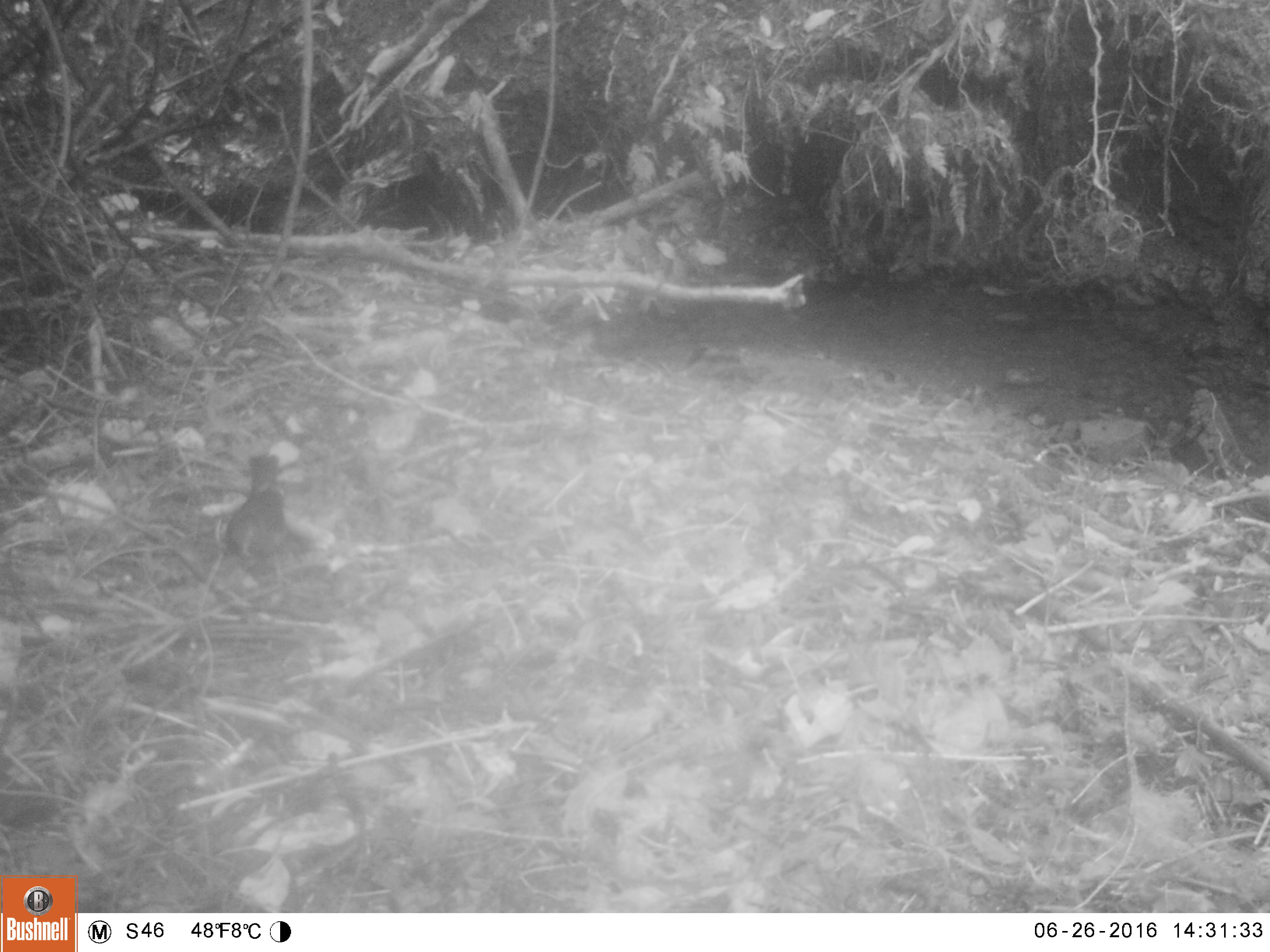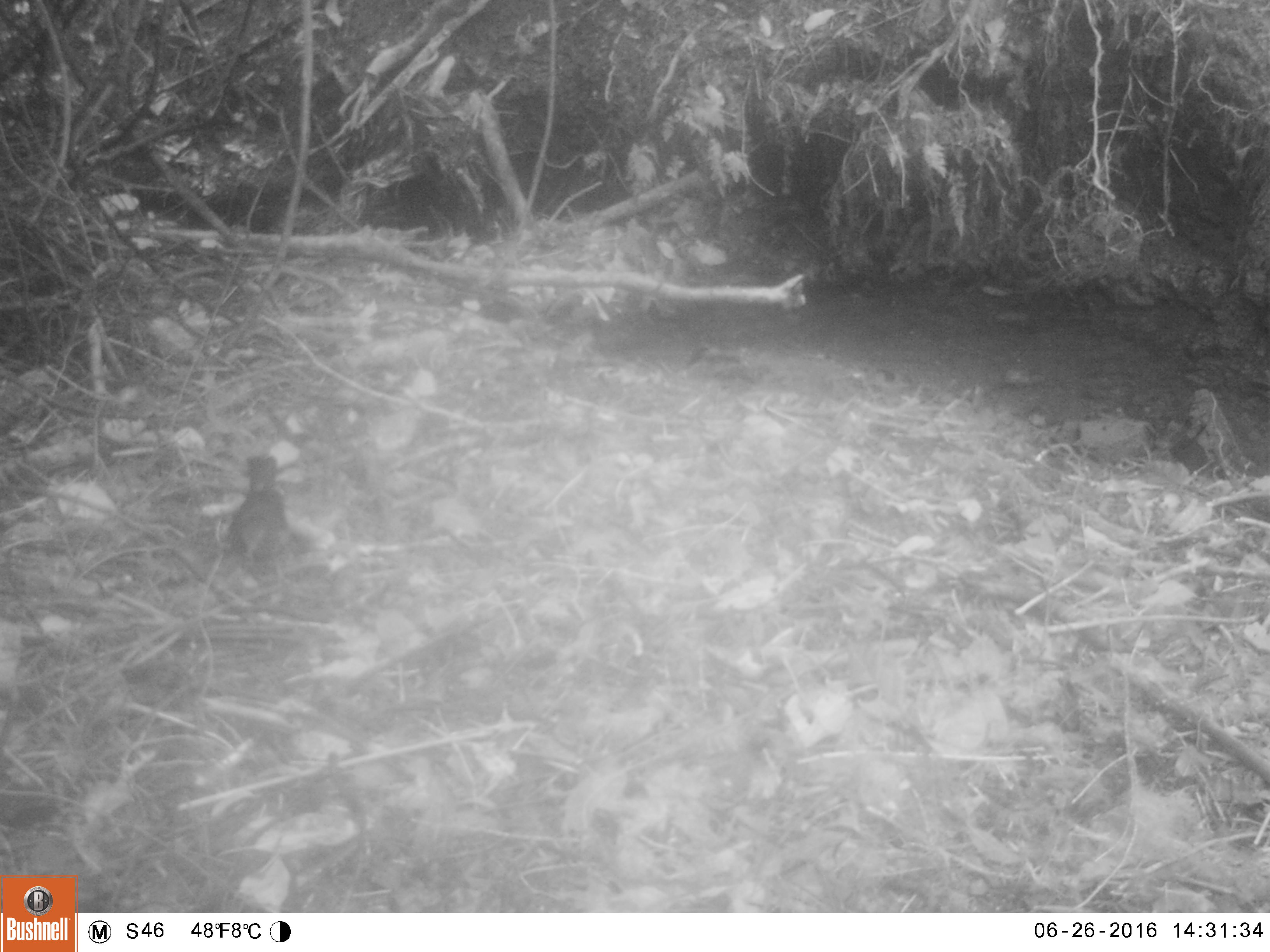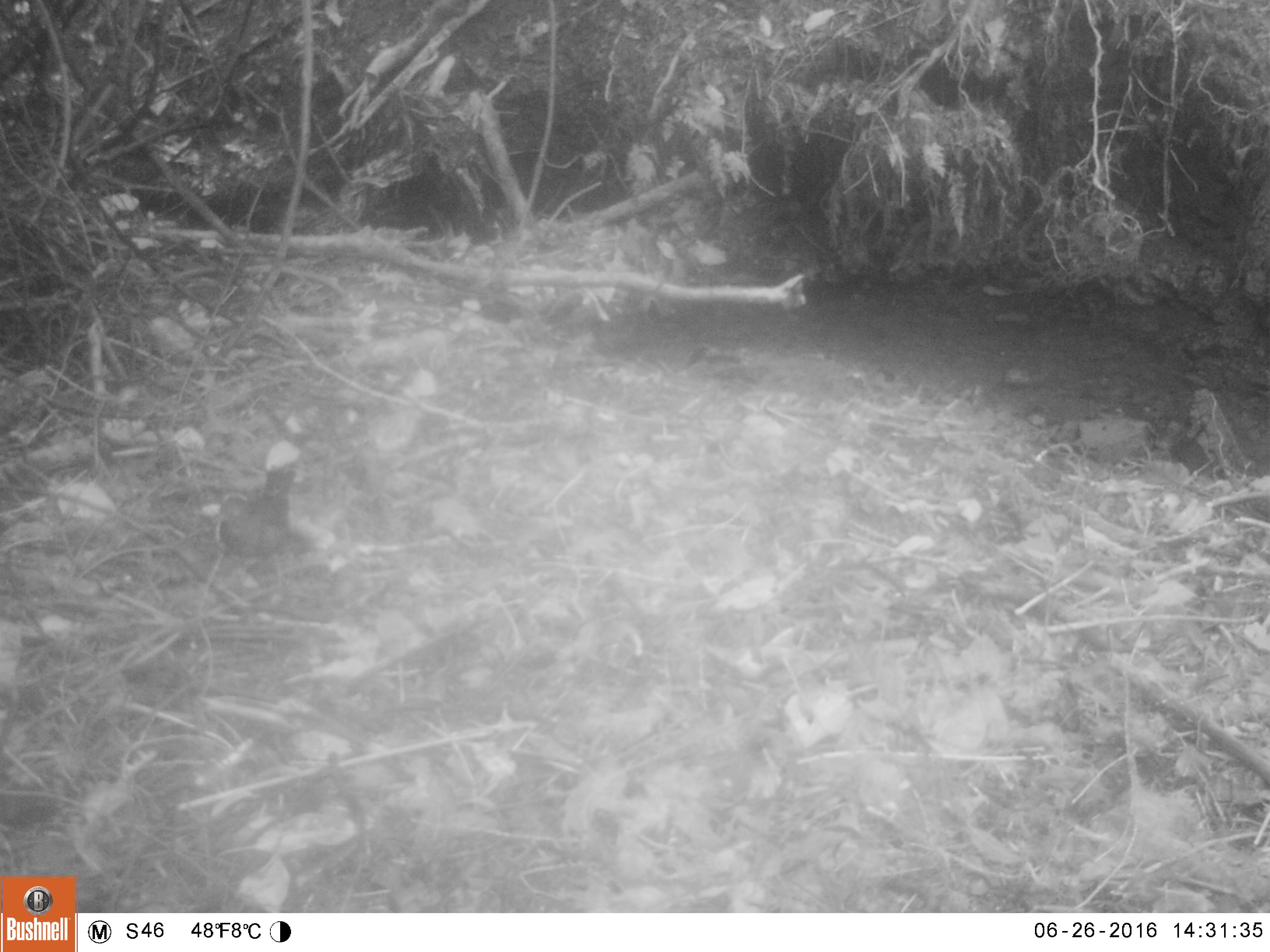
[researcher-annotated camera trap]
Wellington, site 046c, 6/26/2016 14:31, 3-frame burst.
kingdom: Animalia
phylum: Chordata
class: Aves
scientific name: Aves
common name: bird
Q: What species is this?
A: Bird (Aves).